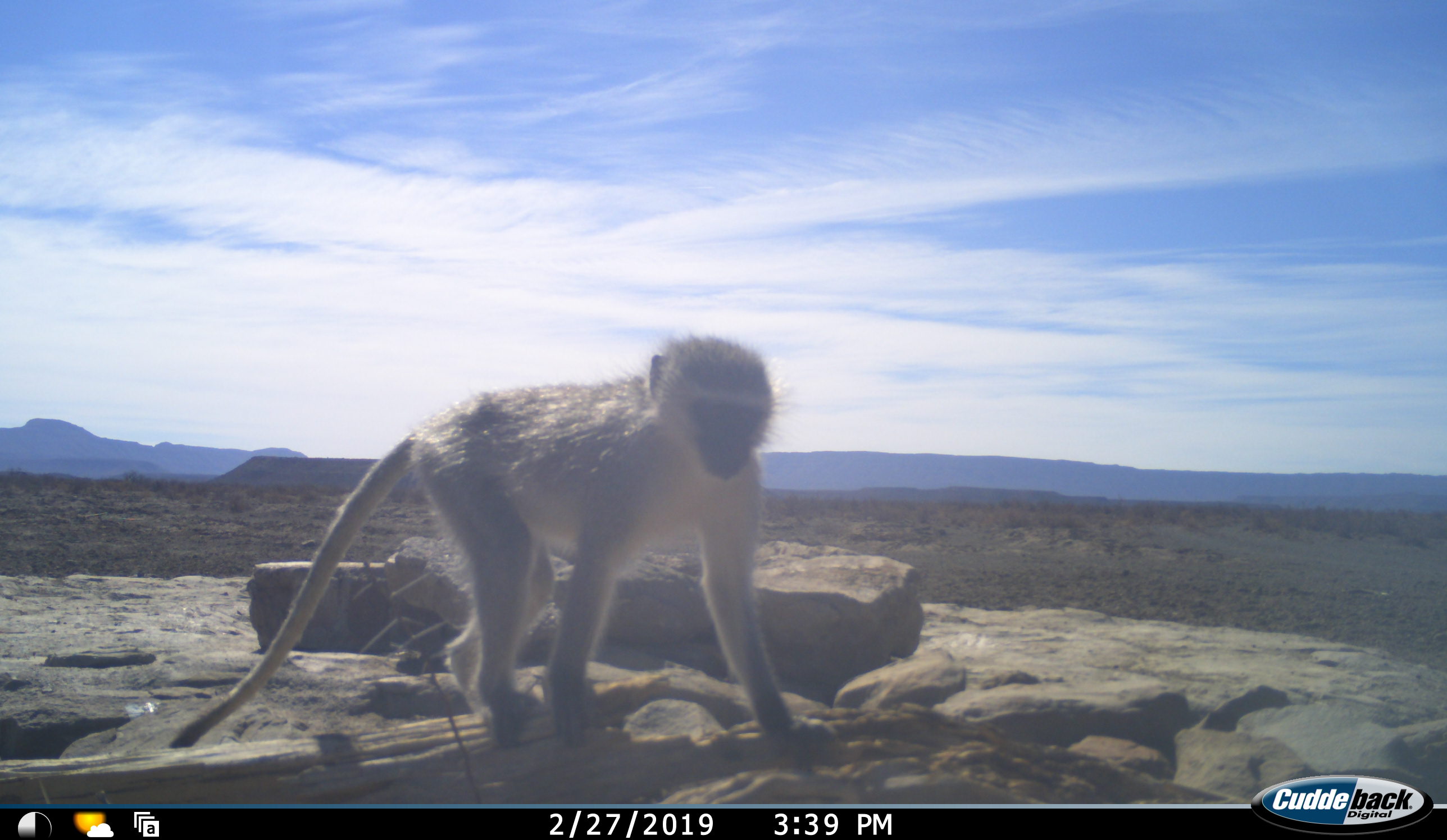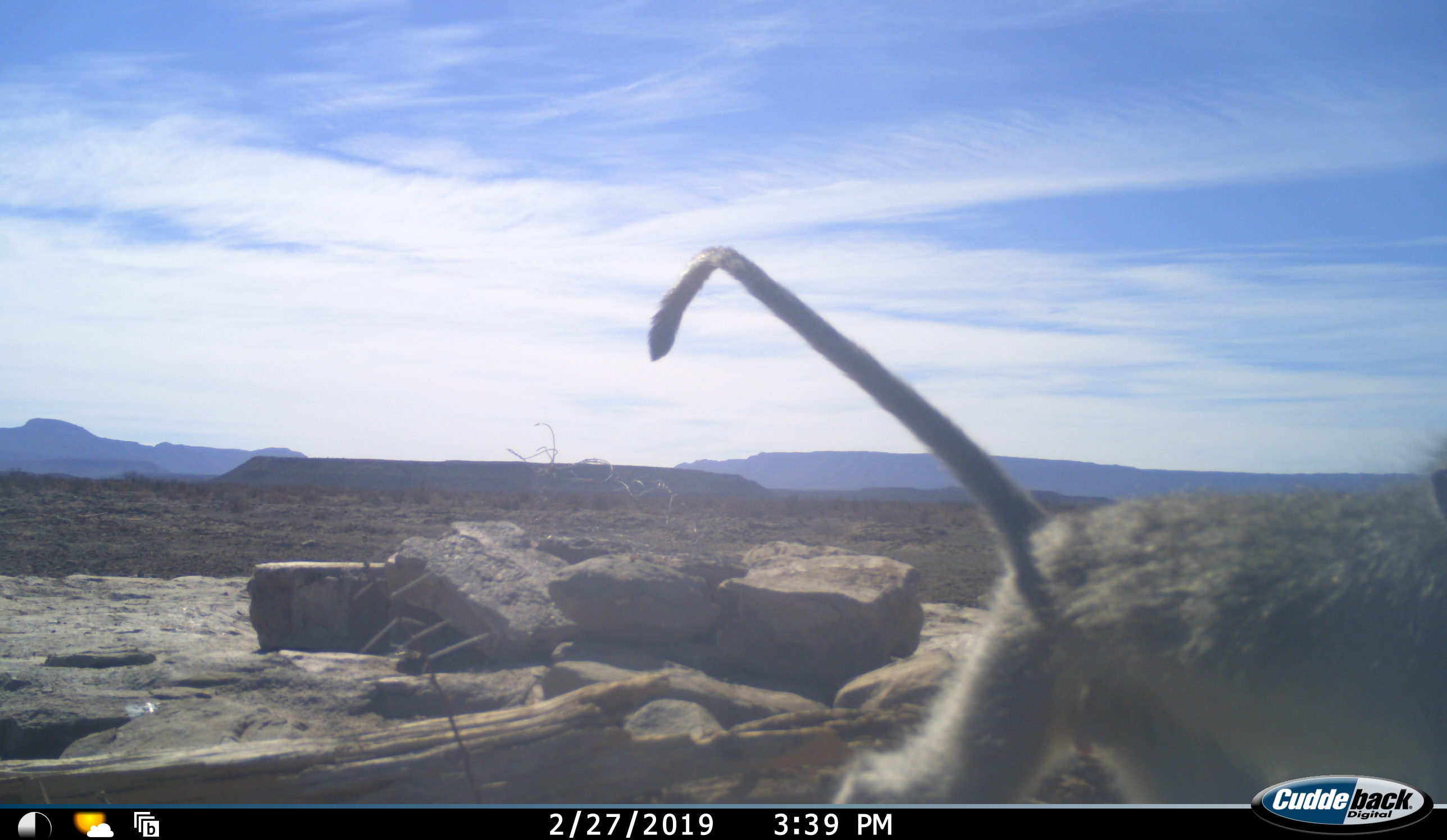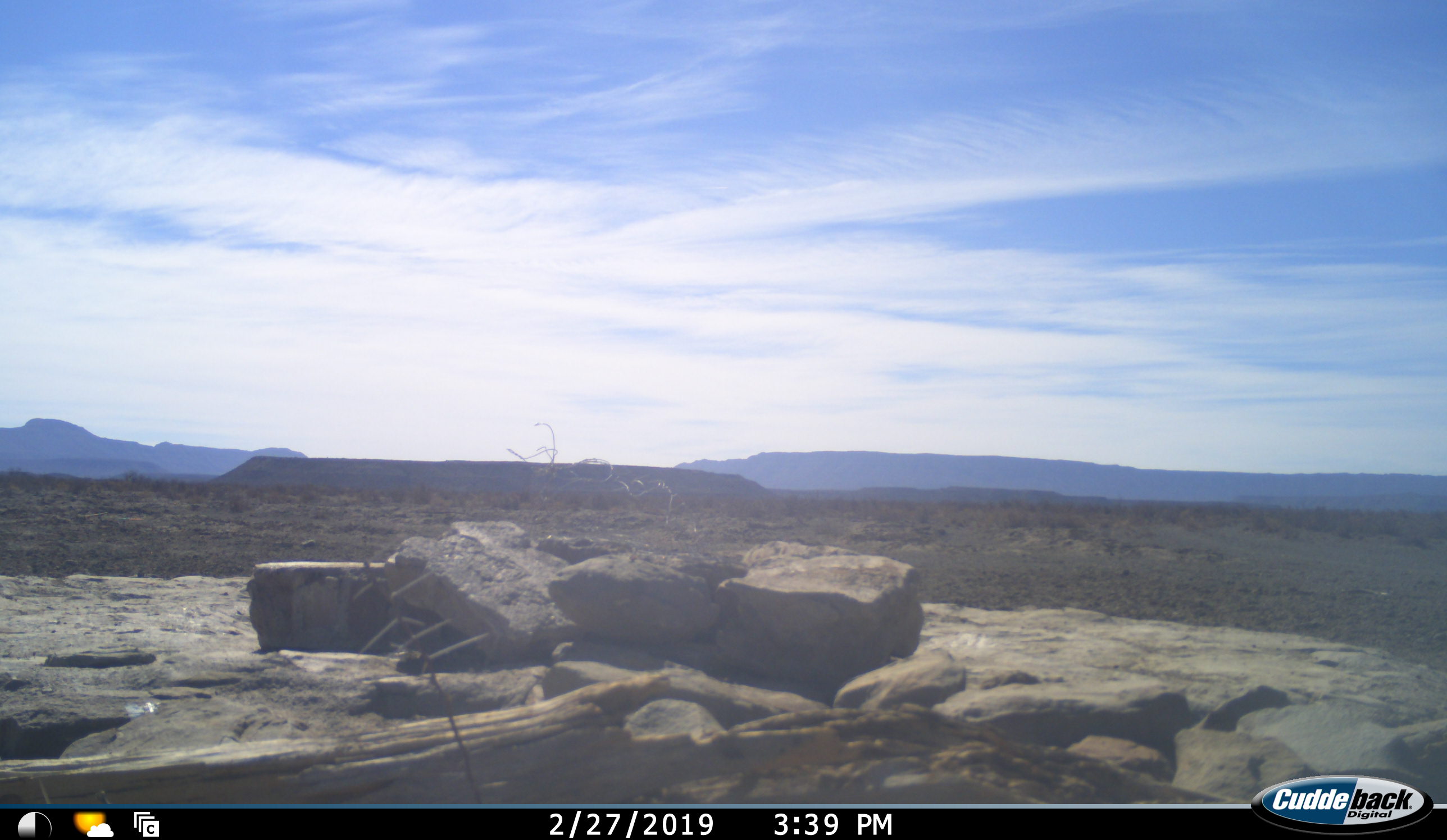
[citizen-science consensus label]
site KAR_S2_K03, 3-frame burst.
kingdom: Animalia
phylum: Chordata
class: Mammalia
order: Primates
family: Cercopithecidae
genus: Chlorocebus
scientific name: Chlorocebus pygerythrus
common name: vervet monkey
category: monkeyvervet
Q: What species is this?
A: Monkeyvervet (vervet monkey) (Chlorocebus pygerythrus).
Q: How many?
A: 1.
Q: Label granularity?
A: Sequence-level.